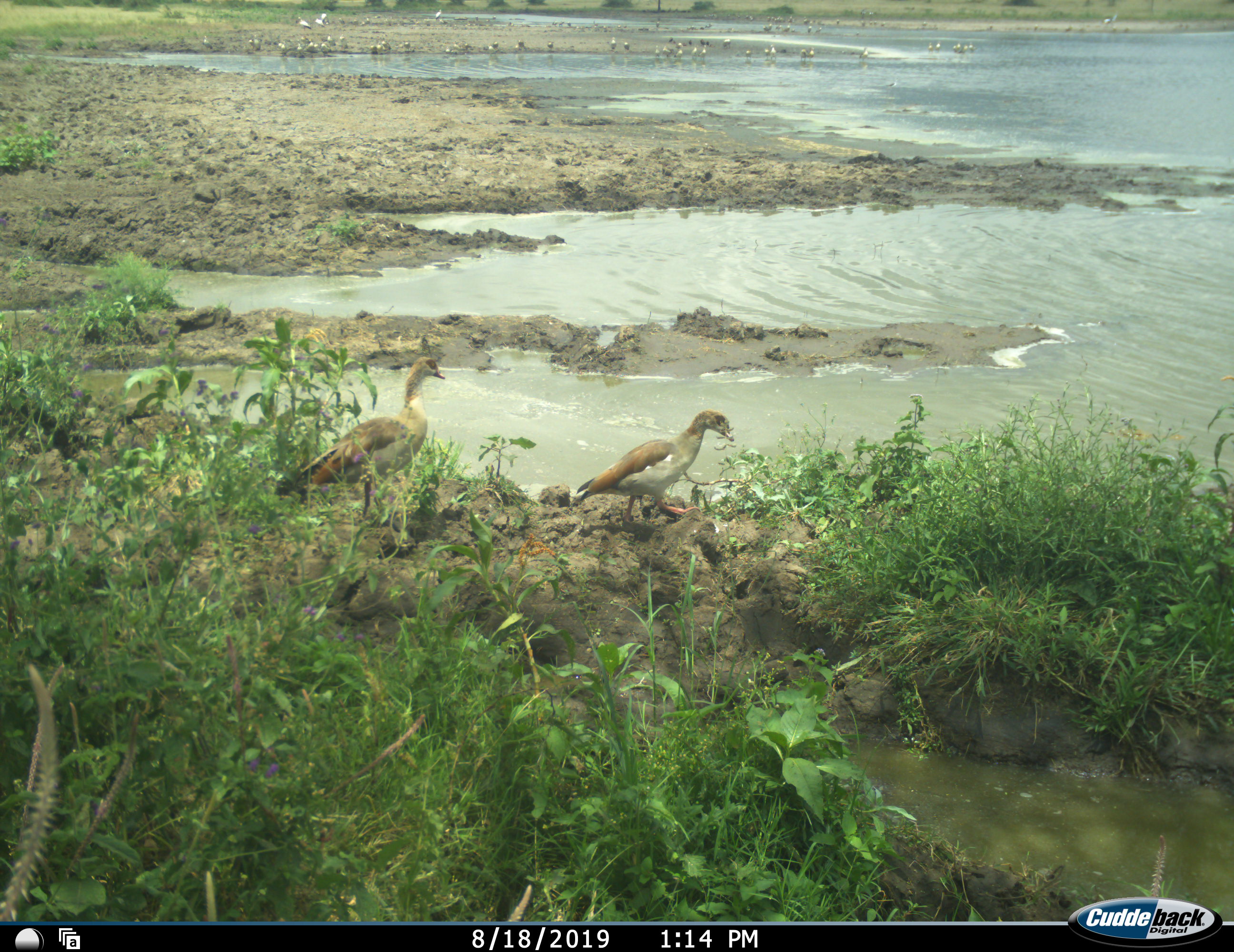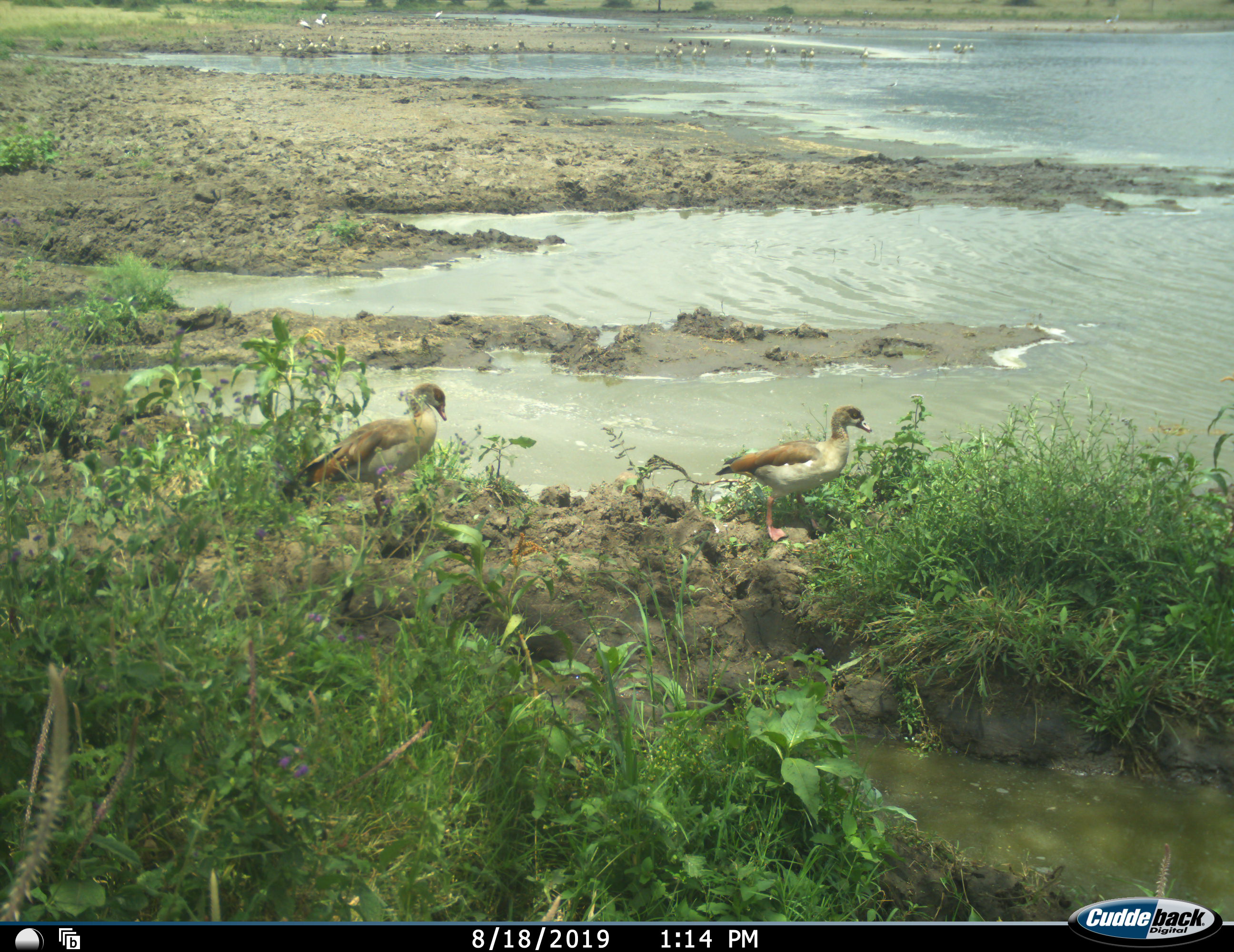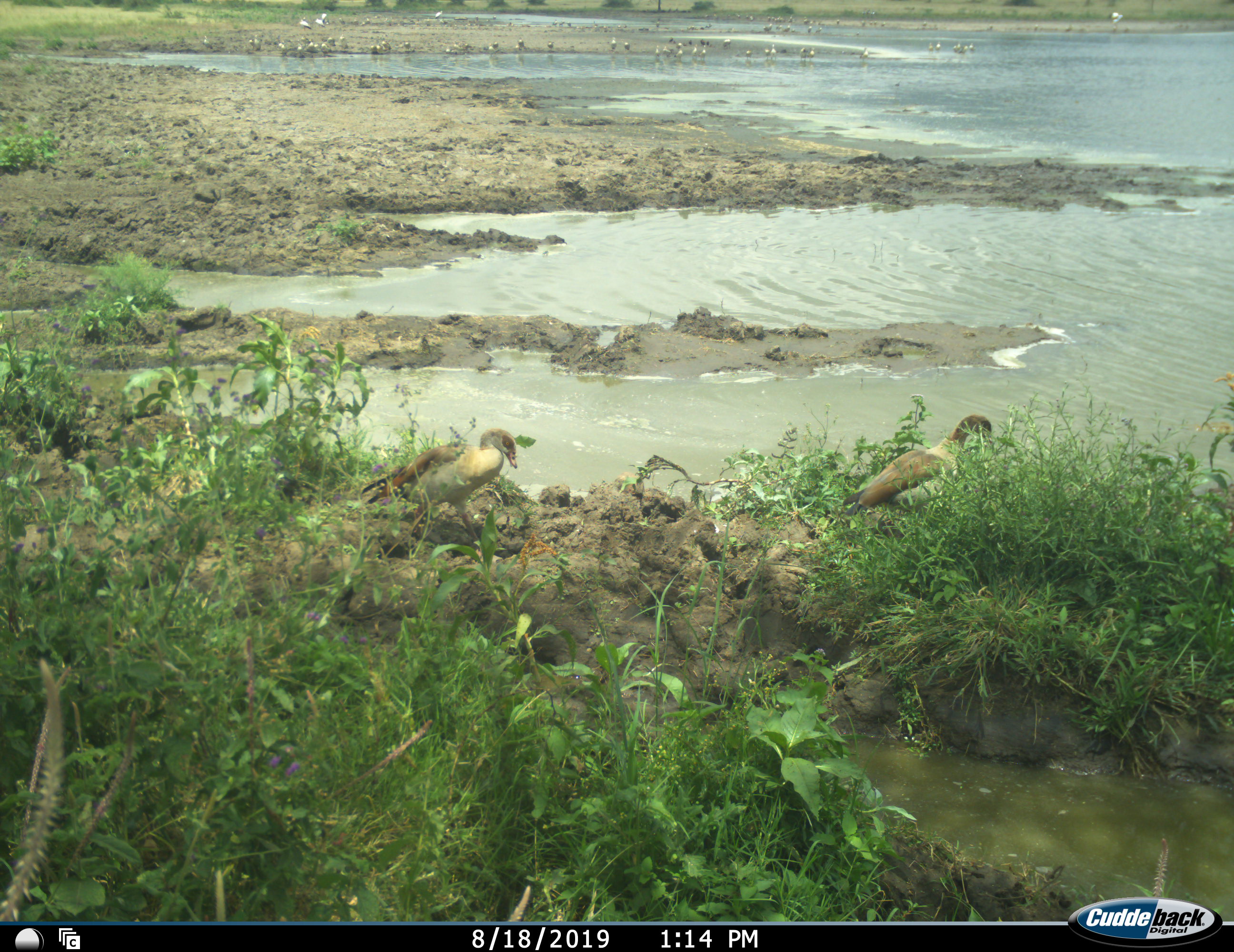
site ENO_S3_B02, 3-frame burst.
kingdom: Animalia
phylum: Chordata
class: Aves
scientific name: Aves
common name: bird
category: birdother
Birdother (bird) (Aves), count 2. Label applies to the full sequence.